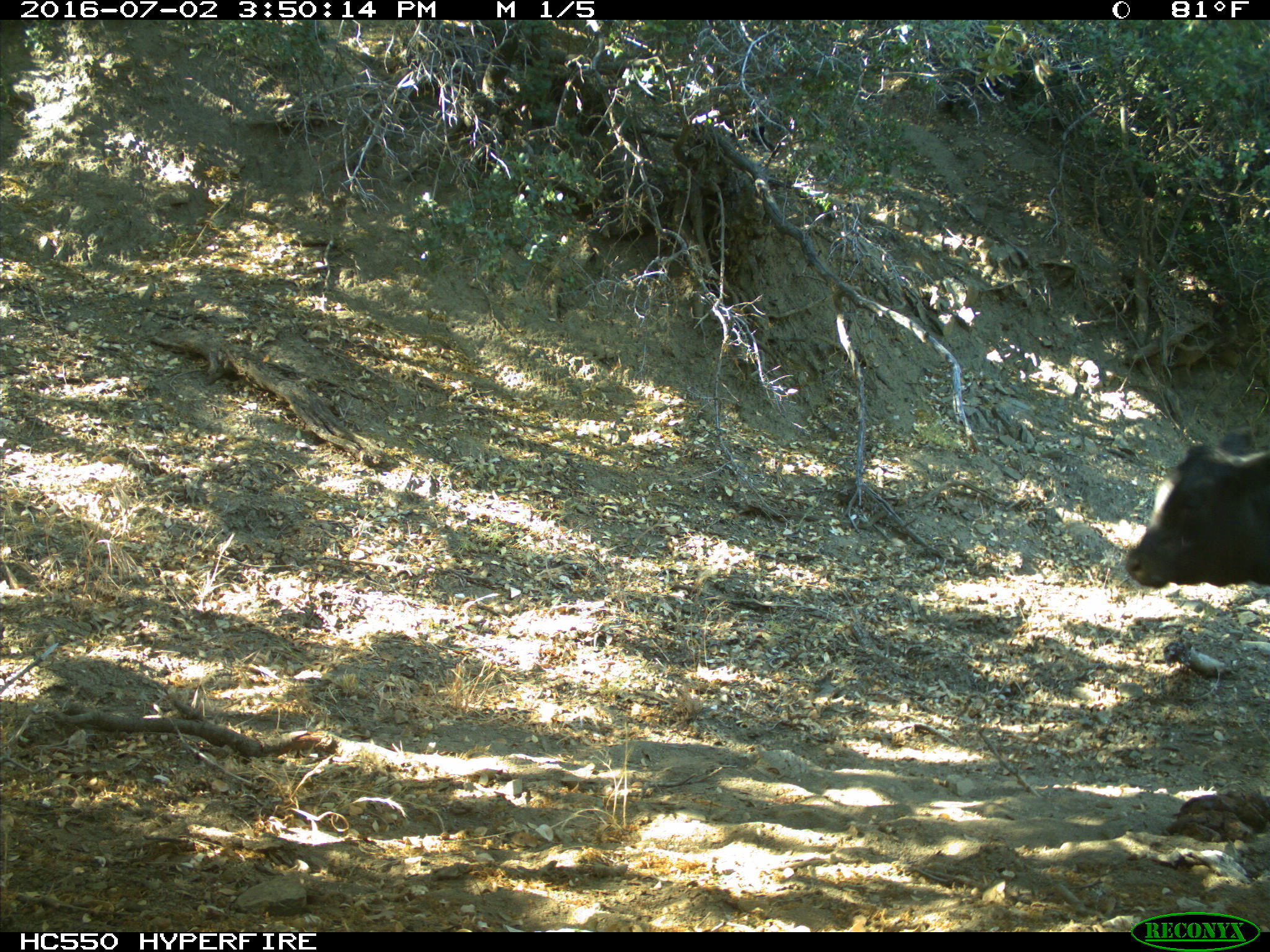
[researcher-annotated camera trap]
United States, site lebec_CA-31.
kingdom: Animalia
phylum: Chordata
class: Mammalia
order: Artiodactyla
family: Bovidae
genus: Bos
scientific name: Bos taurus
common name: domestic cow